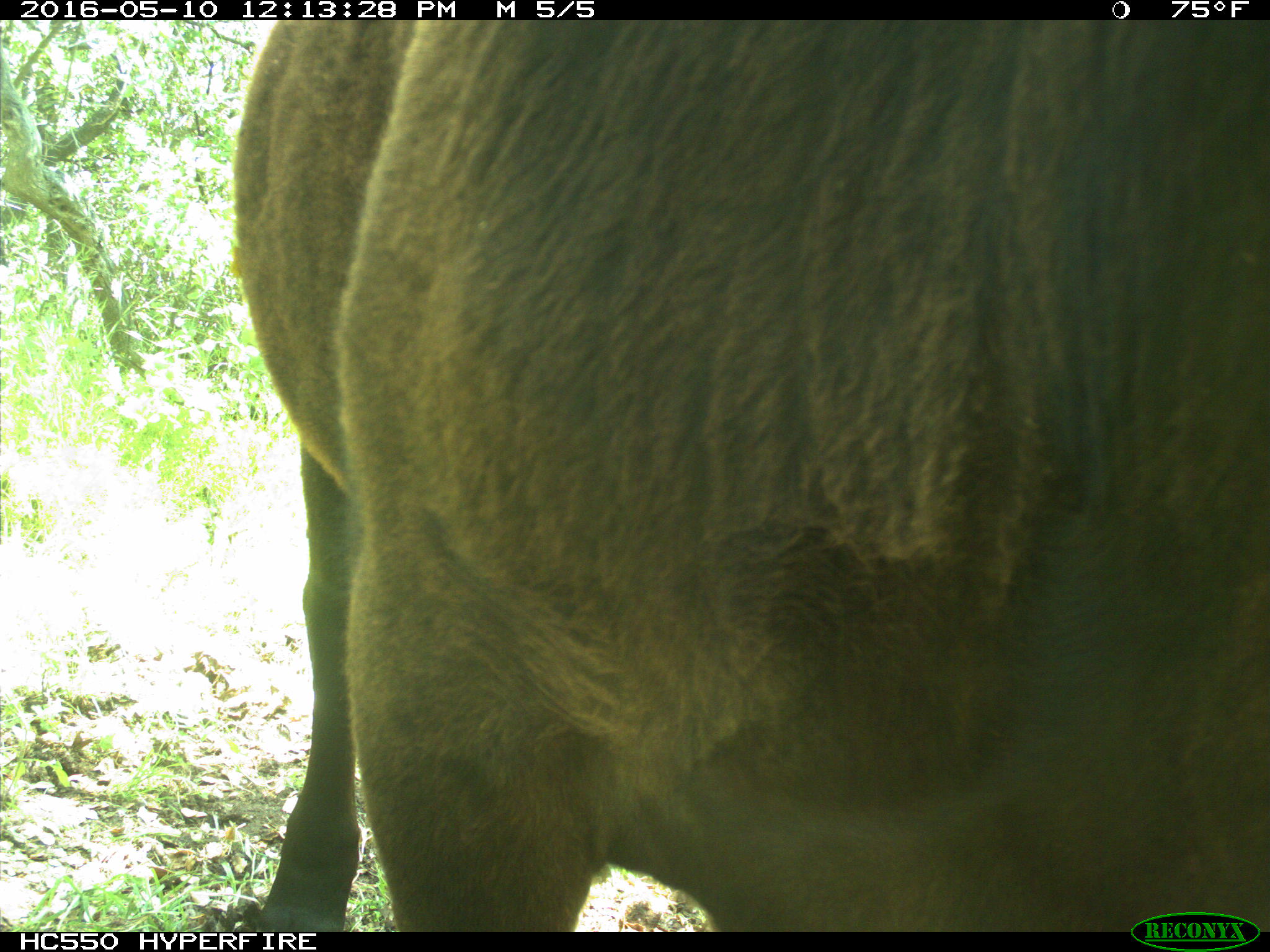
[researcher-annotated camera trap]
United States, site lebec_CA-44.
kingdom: Animalia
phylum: Chordata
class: Mammalia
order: Artiodactyla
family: Bovidae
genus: Bos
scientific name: Bos taurus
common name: domestic cow